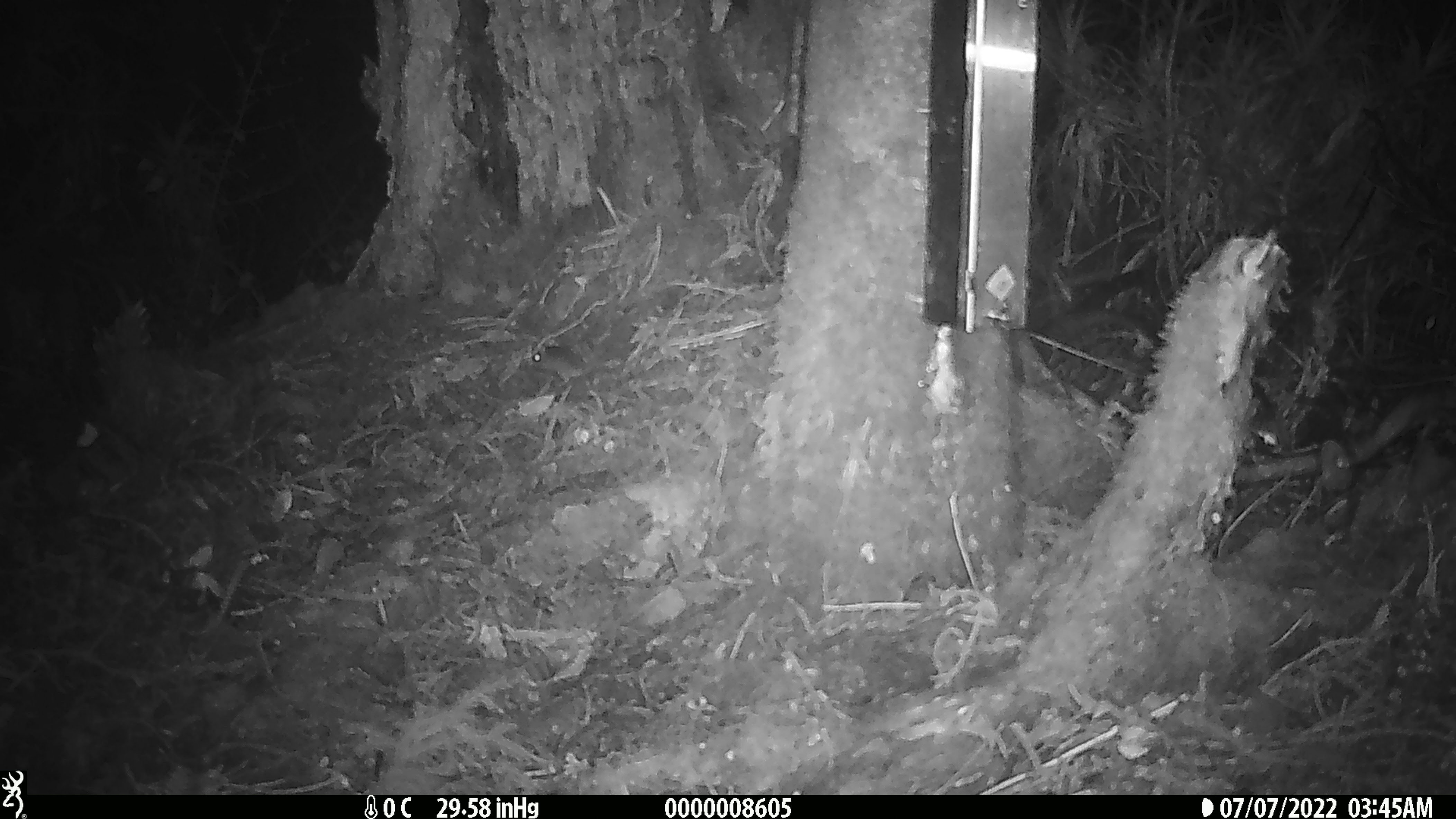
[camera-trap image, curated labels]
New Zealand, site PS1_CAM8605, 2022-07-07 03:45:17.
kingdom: Animalia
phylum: Chordata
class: Mammalia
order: Rodentia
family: Muridae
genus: Mus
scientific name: Mus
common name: mouse